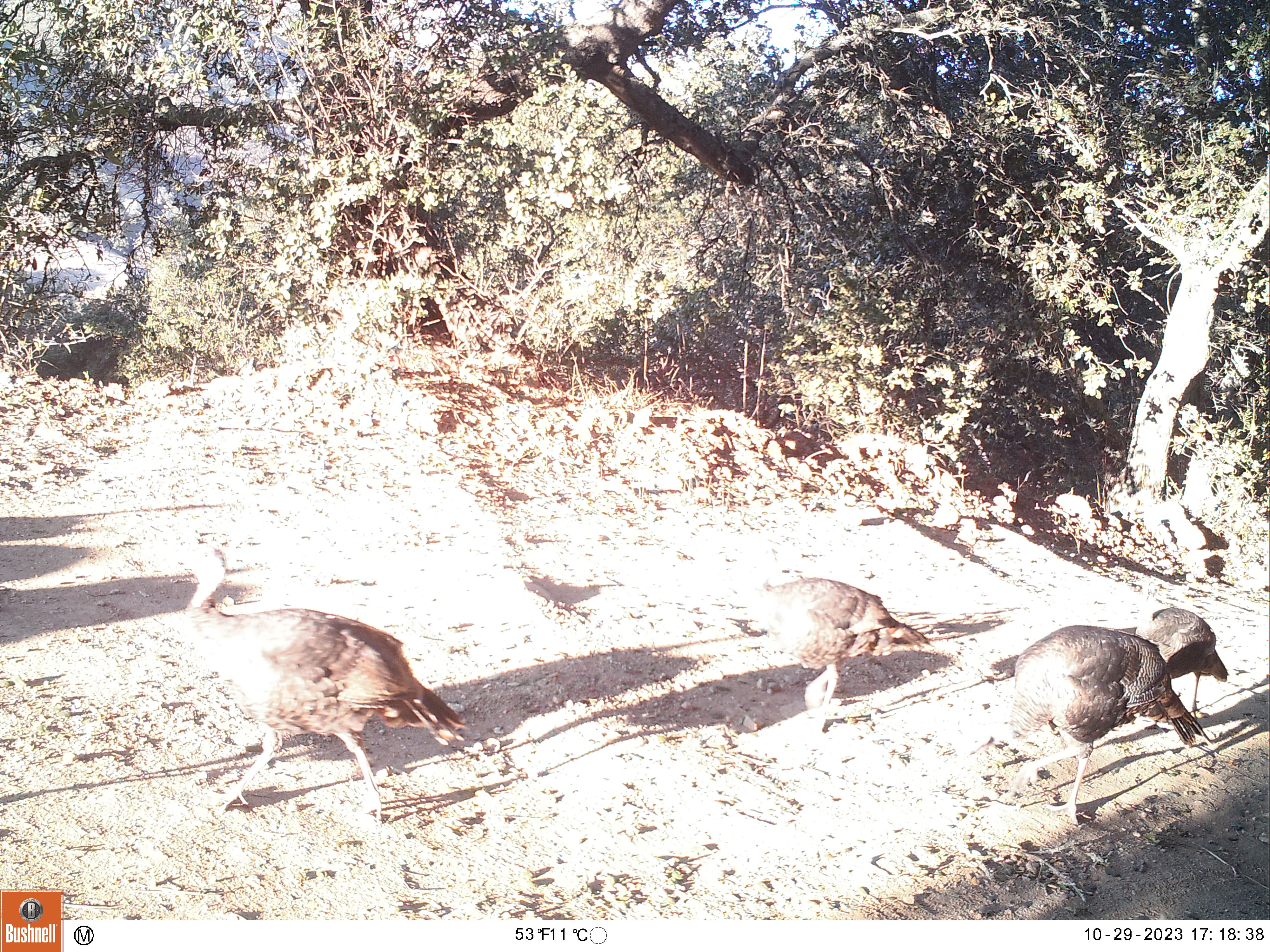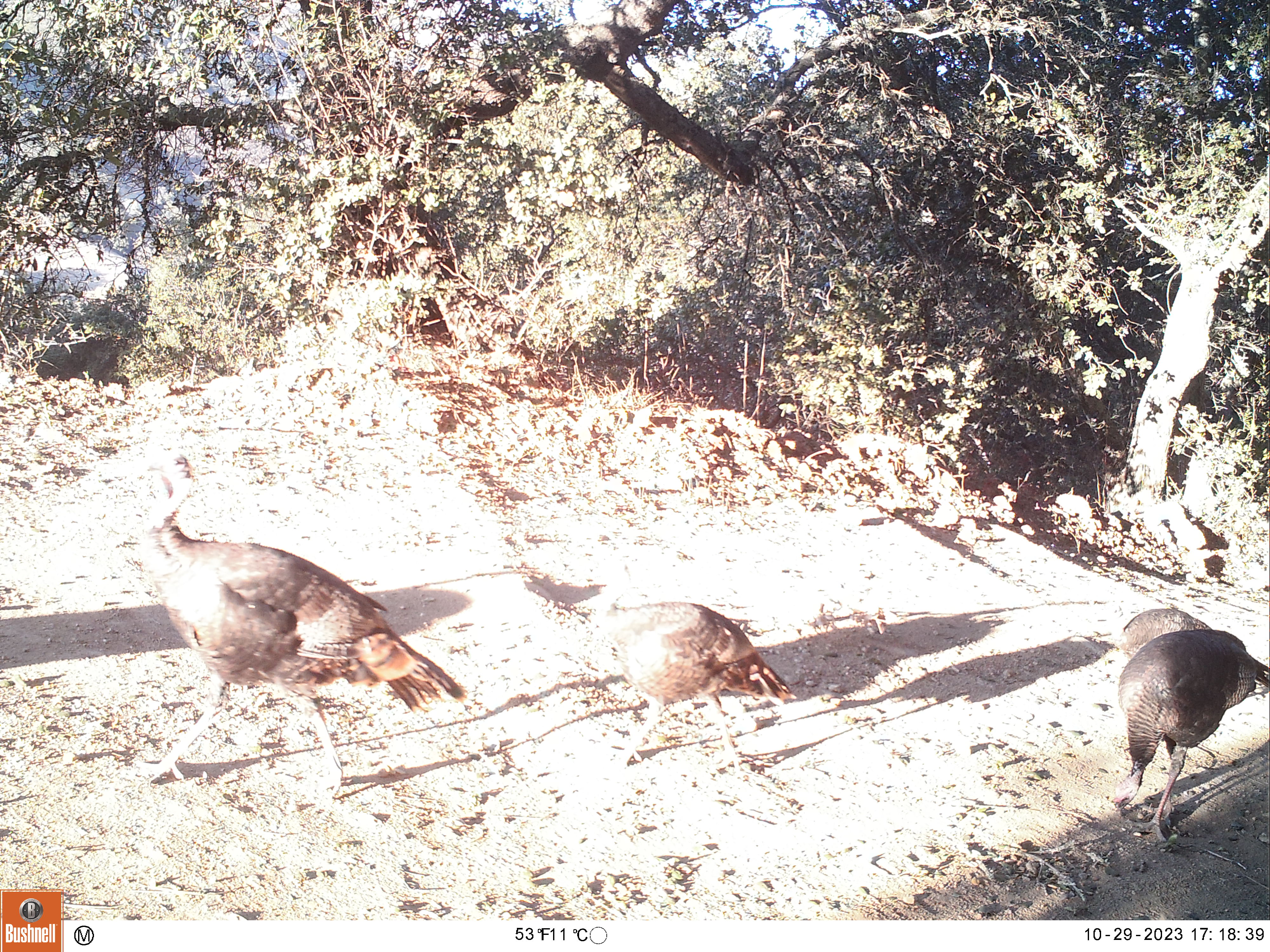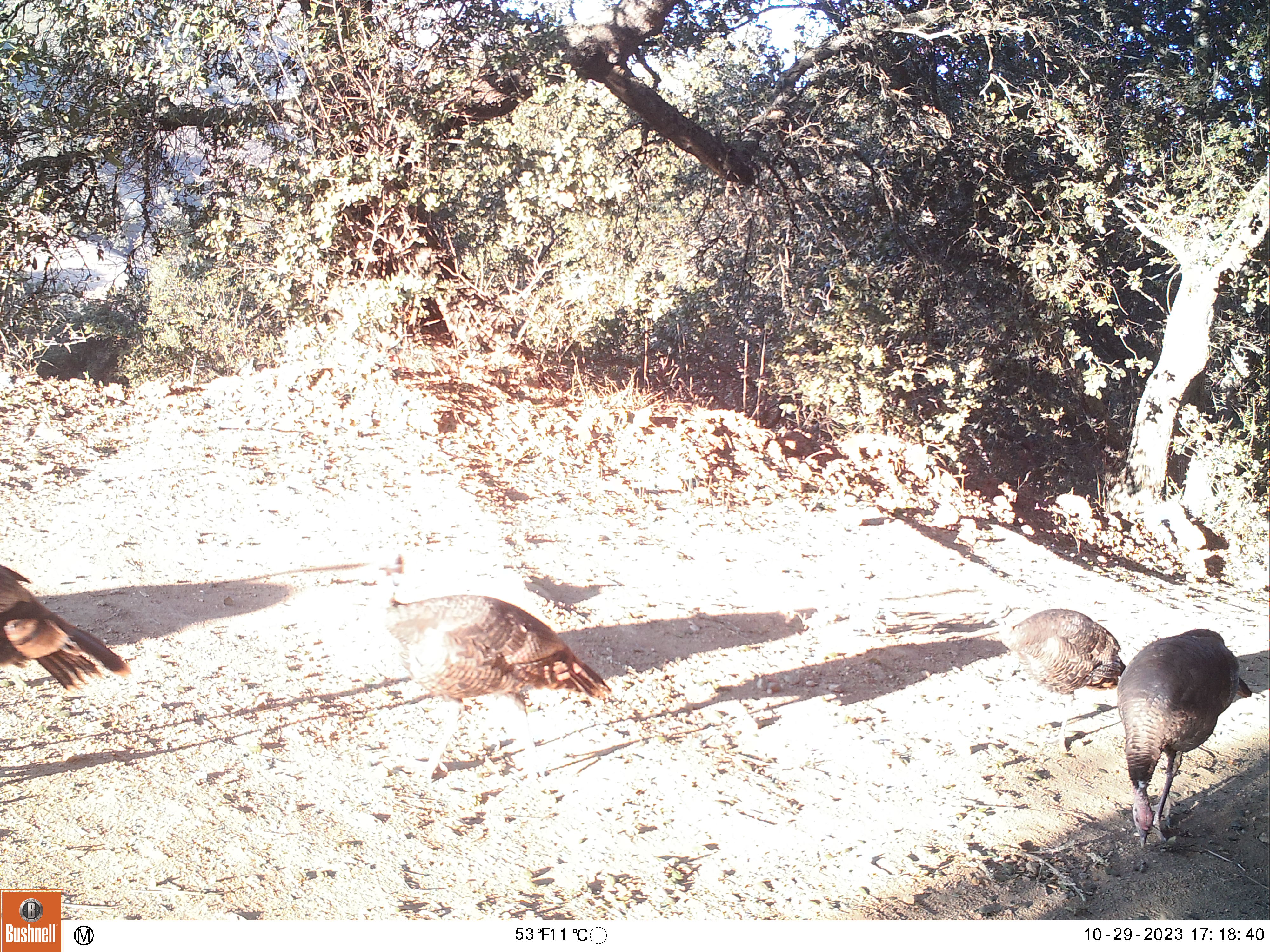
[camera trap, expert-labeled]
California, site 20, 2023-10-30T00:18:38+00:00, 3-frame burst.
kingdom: Animalia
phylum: Chordata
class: Aves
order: Galliformes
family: Phasianidae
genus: Meleagris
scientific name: Meleagris gallopavo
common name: turkey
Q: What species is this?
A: Turkey (Meleagris gallopavo).